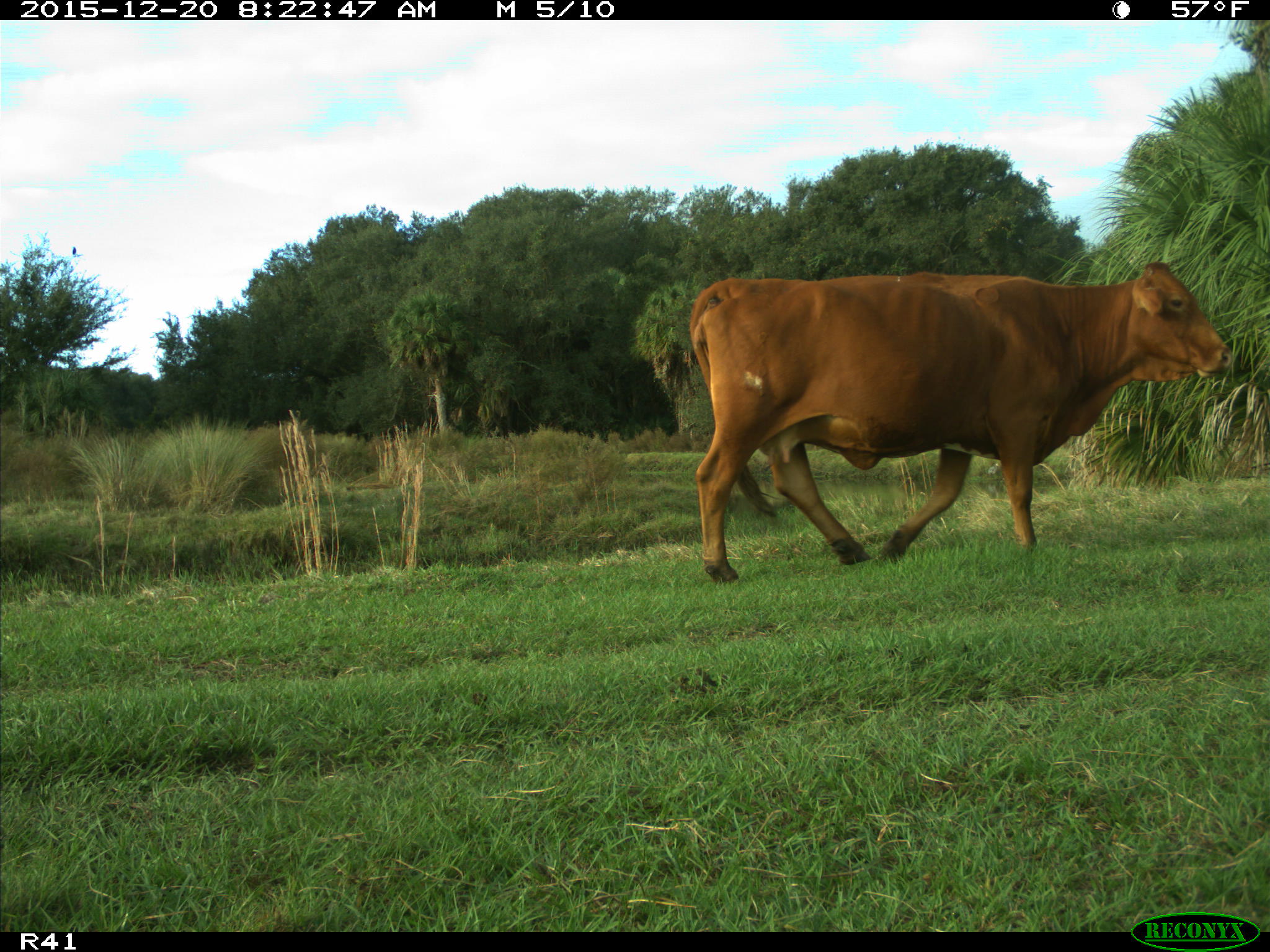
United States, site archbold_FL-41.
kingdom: Animalia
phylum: Chordata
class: Mammalia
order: Artiodactyla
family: Bovidae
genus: Bos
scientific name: Bos taurus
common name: domestic cow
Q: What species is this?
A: Bos taurus (domestic cow).